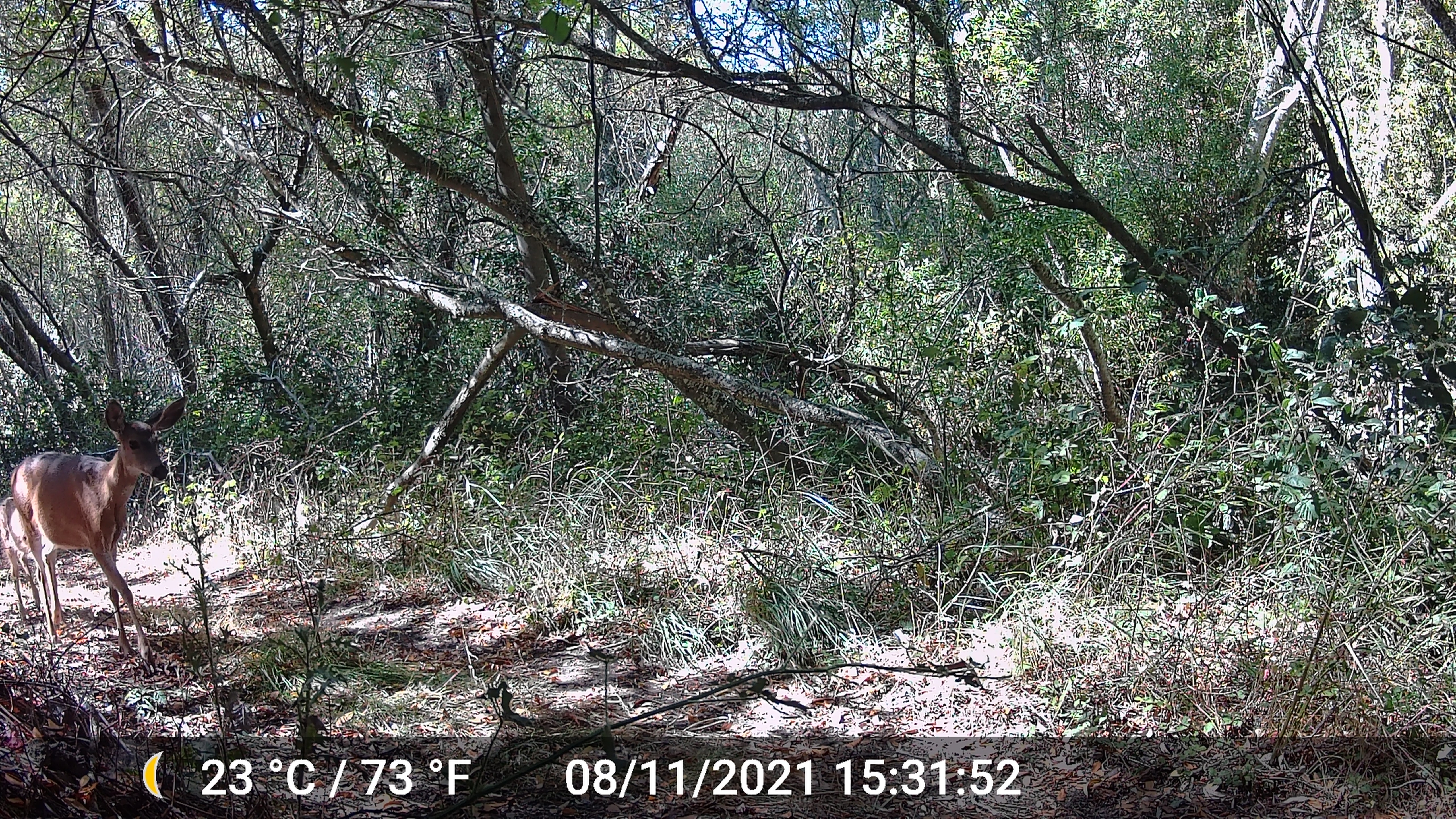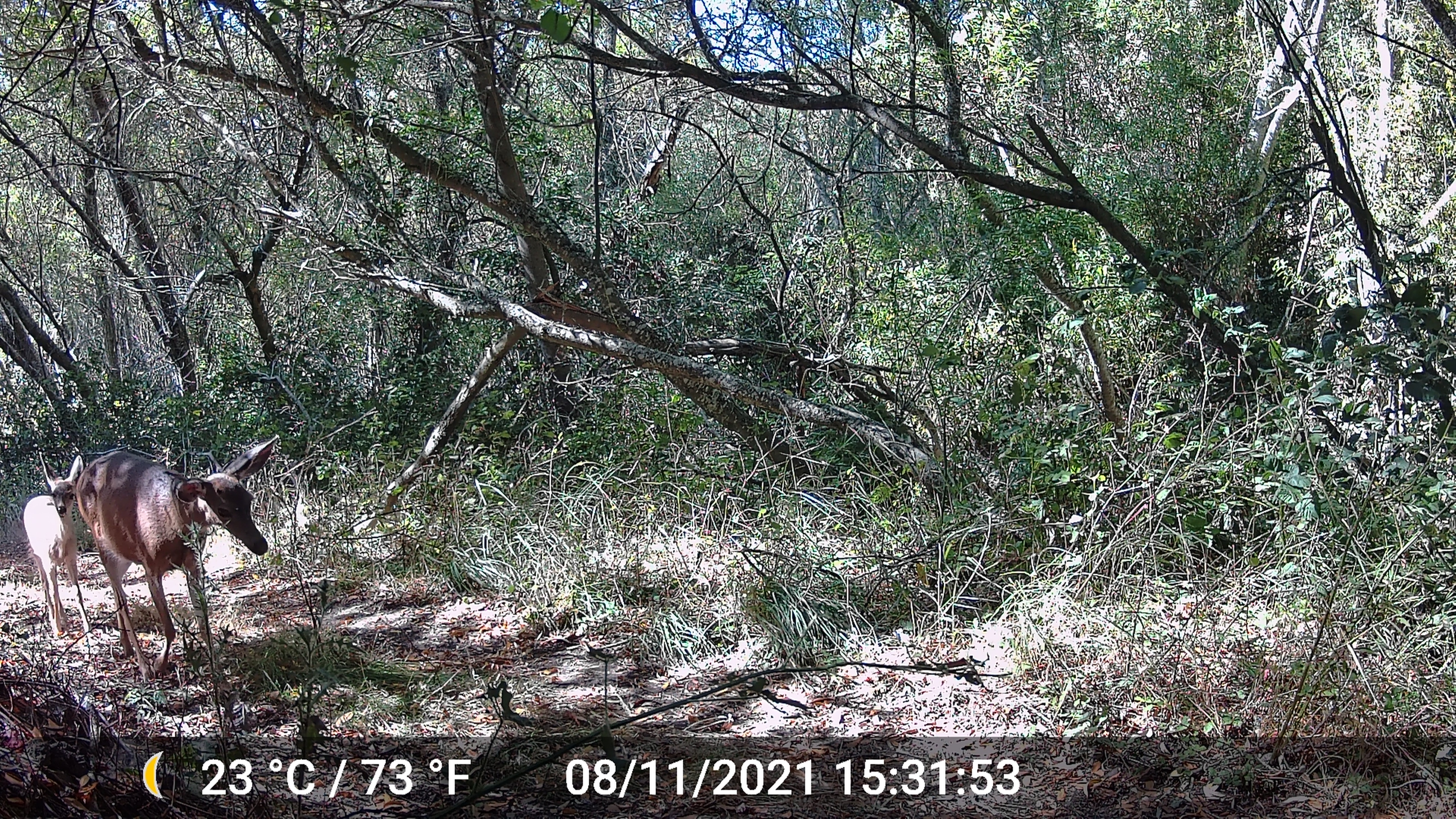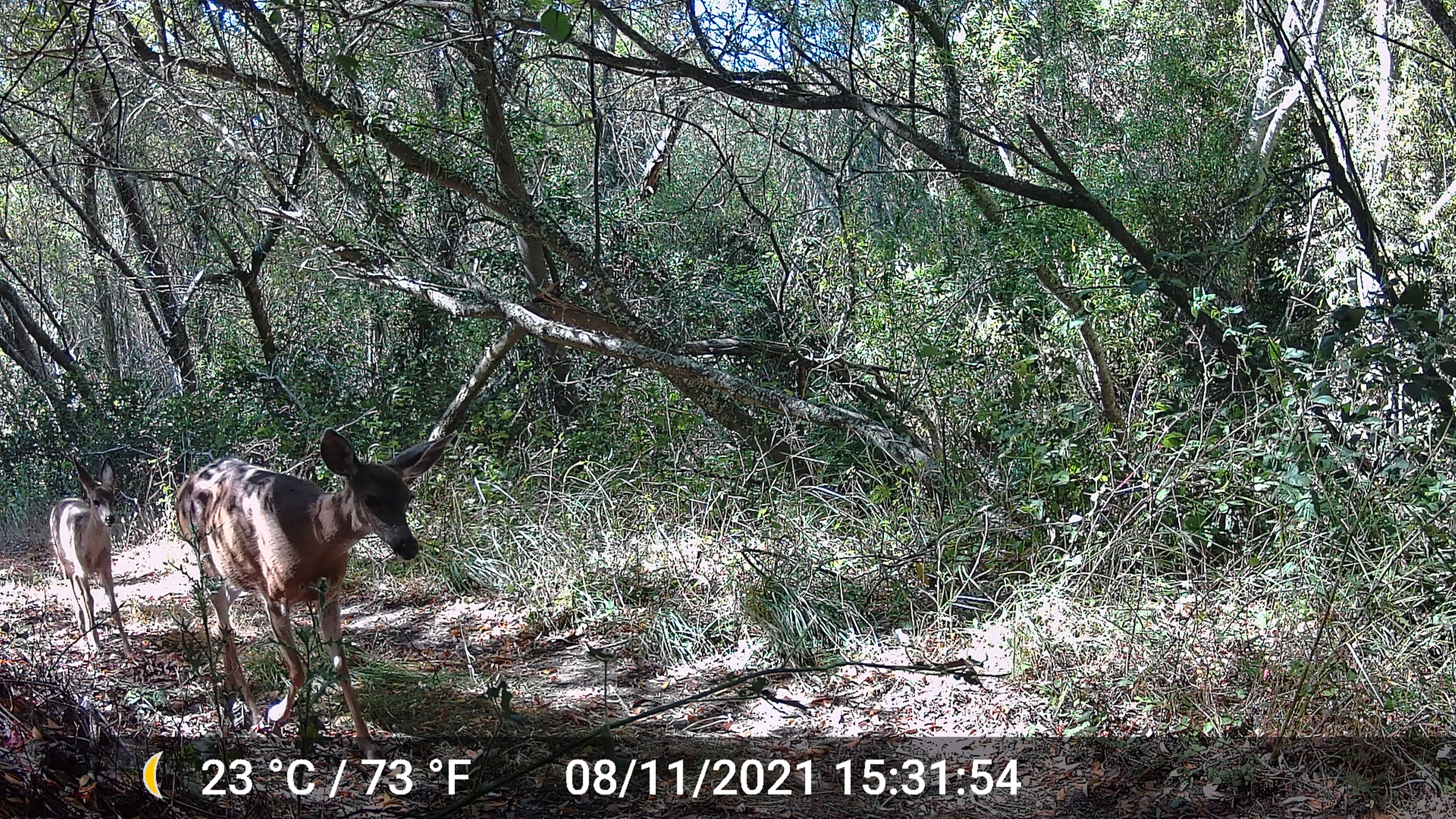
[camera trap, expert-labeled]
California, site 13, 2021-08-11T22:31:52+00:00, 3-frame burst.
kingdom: Animalia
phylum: Chordata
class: Mammalia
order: Artiodactyla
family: Cervidae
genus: Odocoileus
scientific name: Odocoileus hemionus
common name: mule deer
Mule deer (Odocoileus hemionus).